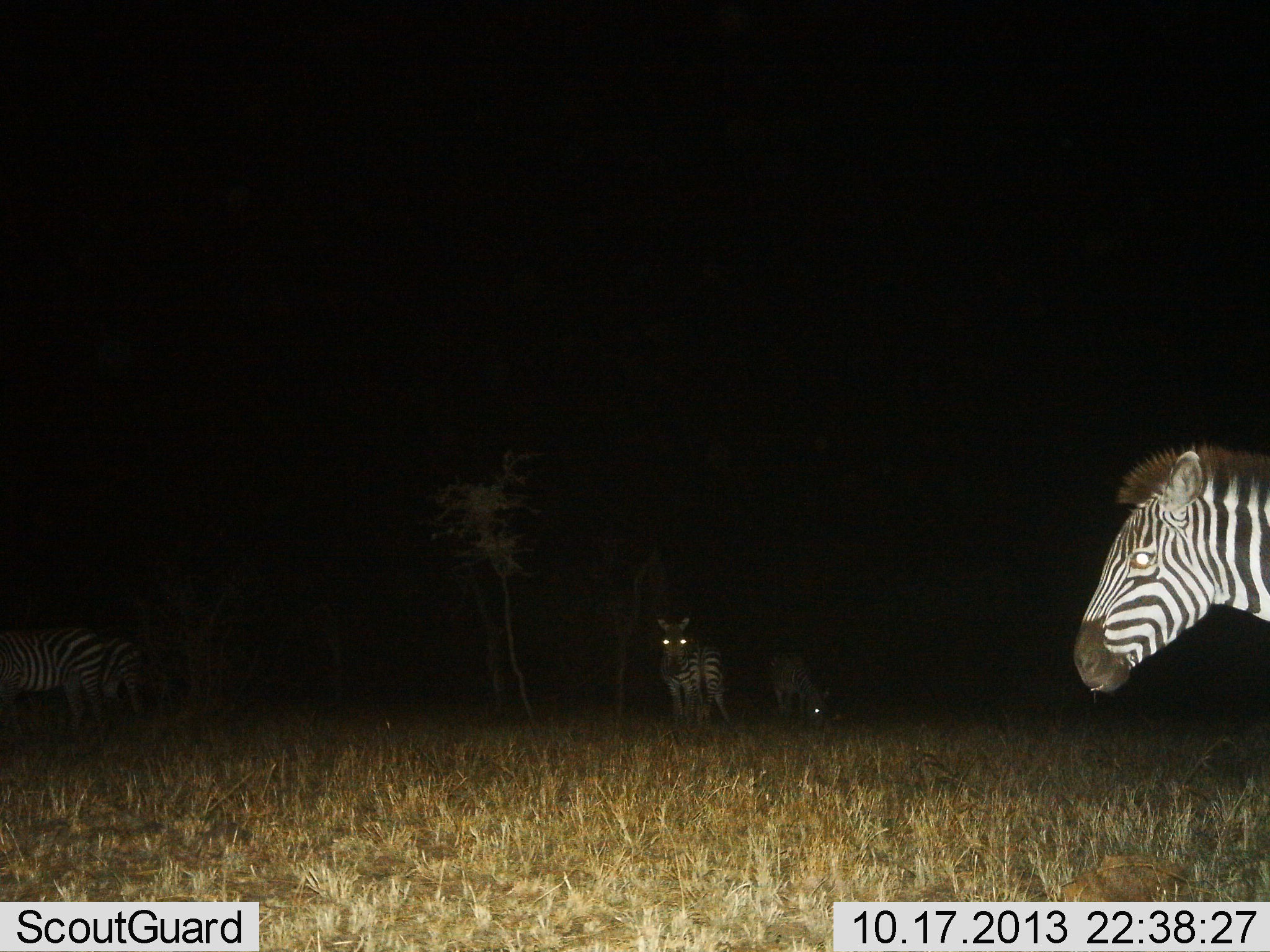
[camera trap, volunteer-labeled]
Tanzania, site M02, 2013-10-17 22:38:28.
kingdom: Animalia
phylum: Chordata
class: Mammalia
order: Perissodactyla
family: Equidae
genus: Equus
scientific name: Equus quagga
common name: plains zebra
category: zebra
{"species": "zebra (plains zebra) (Equus quagga)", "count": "5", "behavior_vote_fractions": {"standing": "100%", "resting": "0%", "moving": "0%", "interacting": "0%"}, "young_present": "20%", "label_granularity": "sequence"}